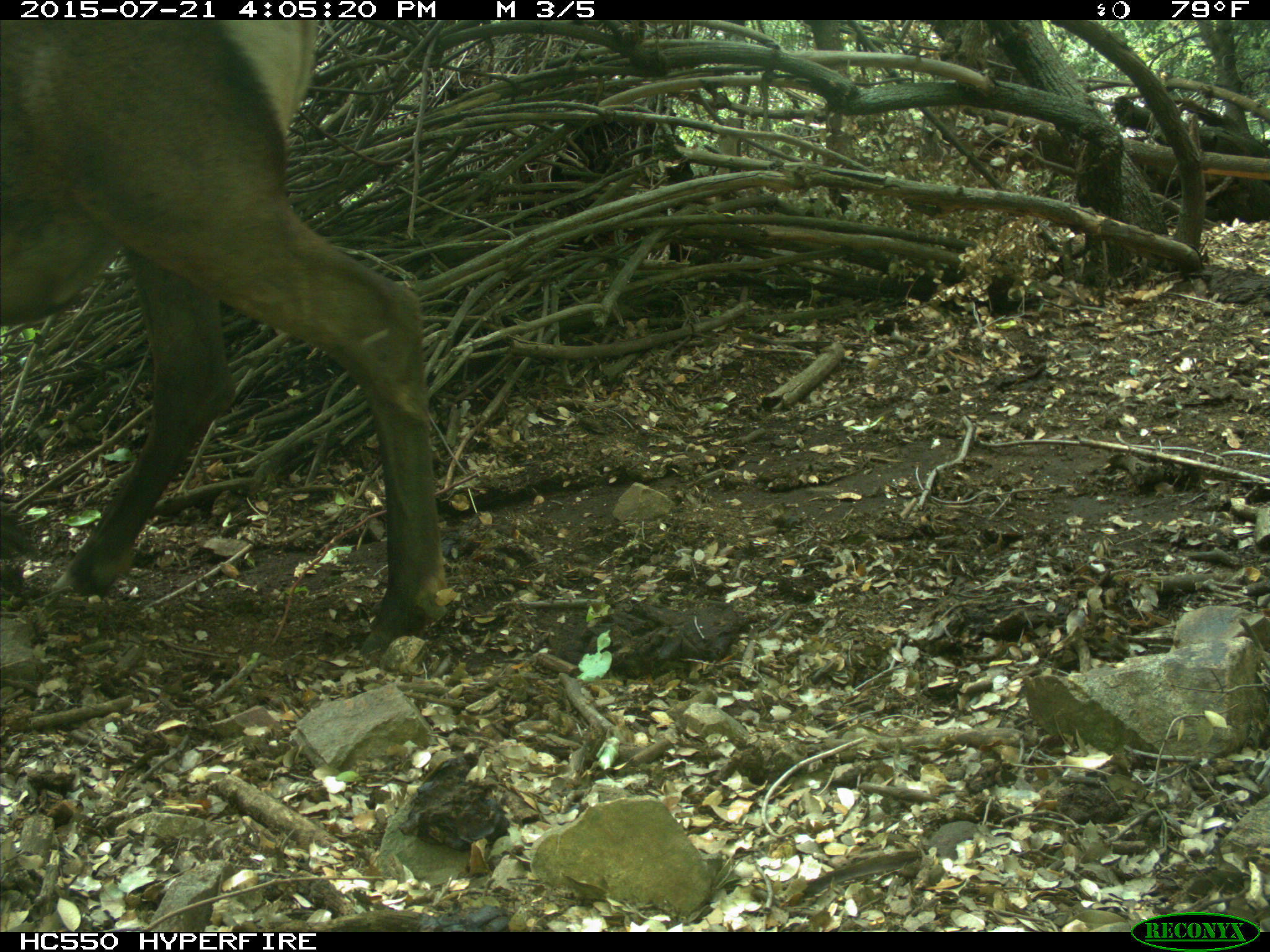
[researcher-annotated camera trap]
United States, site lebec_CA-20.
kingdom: Animalia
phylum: Chordata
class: Mammalia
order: Artiodactyla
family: Cervidae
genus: Cervus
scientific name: Cervus canadensis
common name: elk